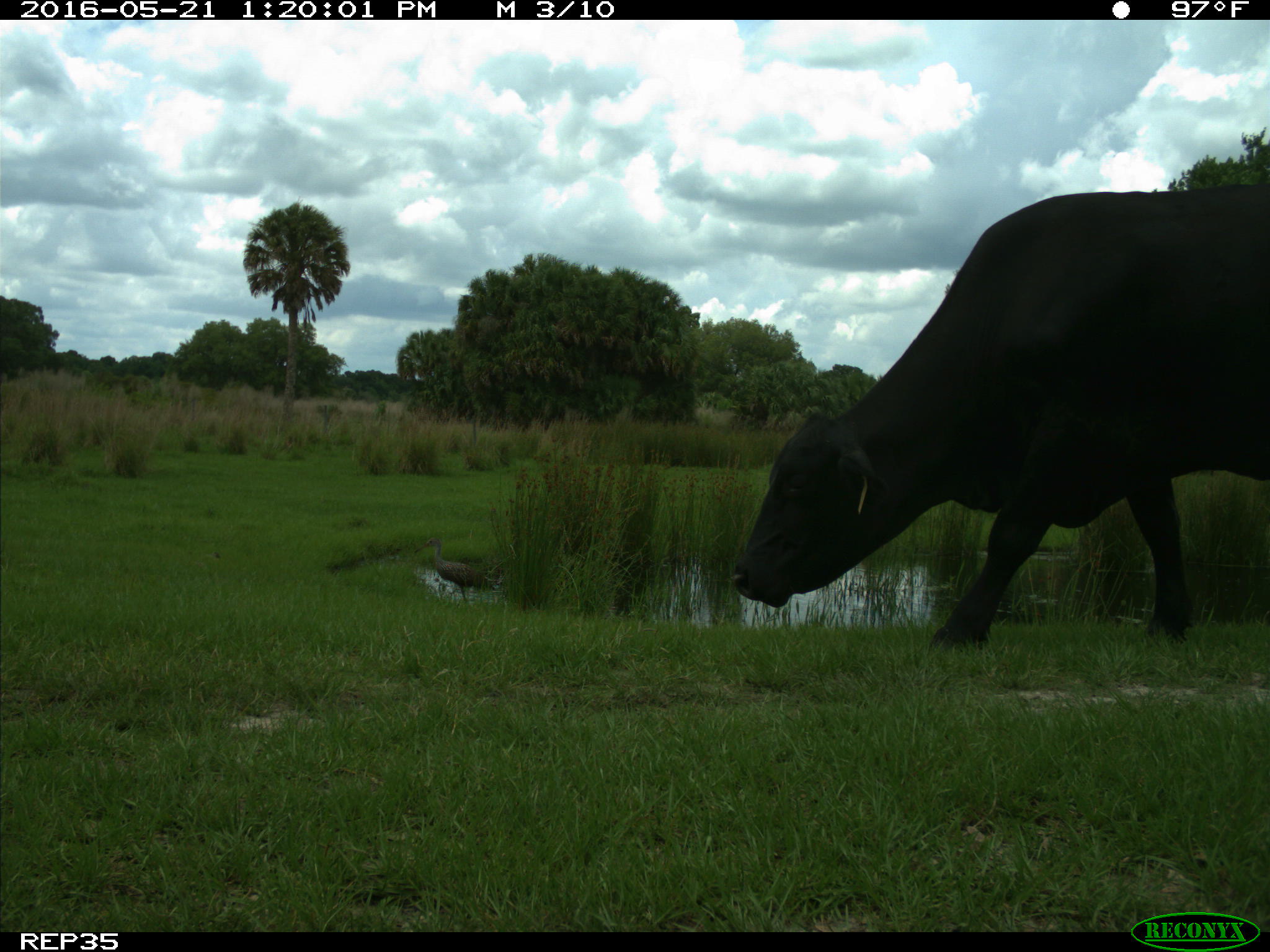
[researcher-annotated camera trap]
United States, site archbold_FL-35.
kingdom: Animalia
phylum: Chordata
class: Mammalia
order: Artiodactyla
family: Bovidae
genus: Bos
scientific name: Bos taurus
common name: domestic cow